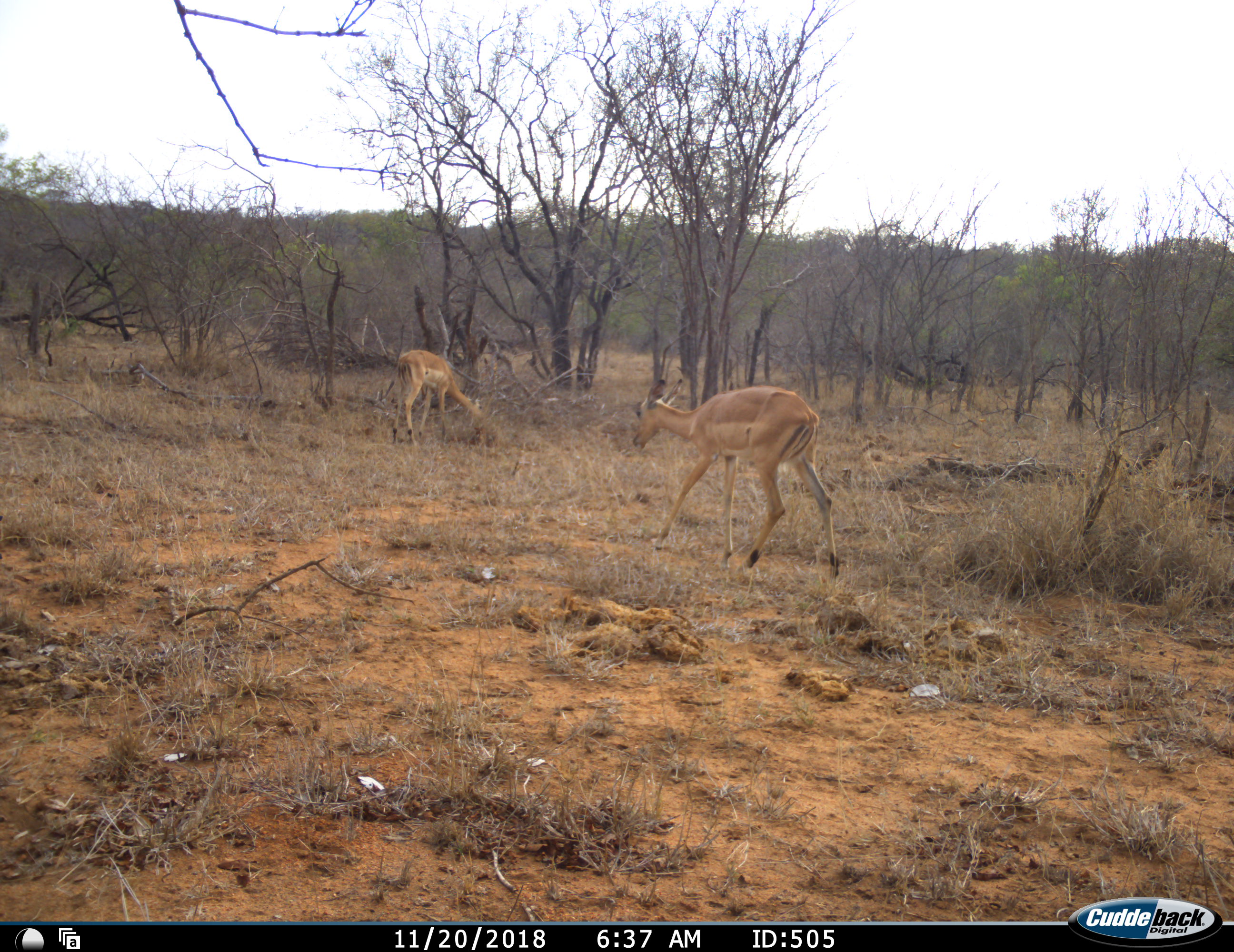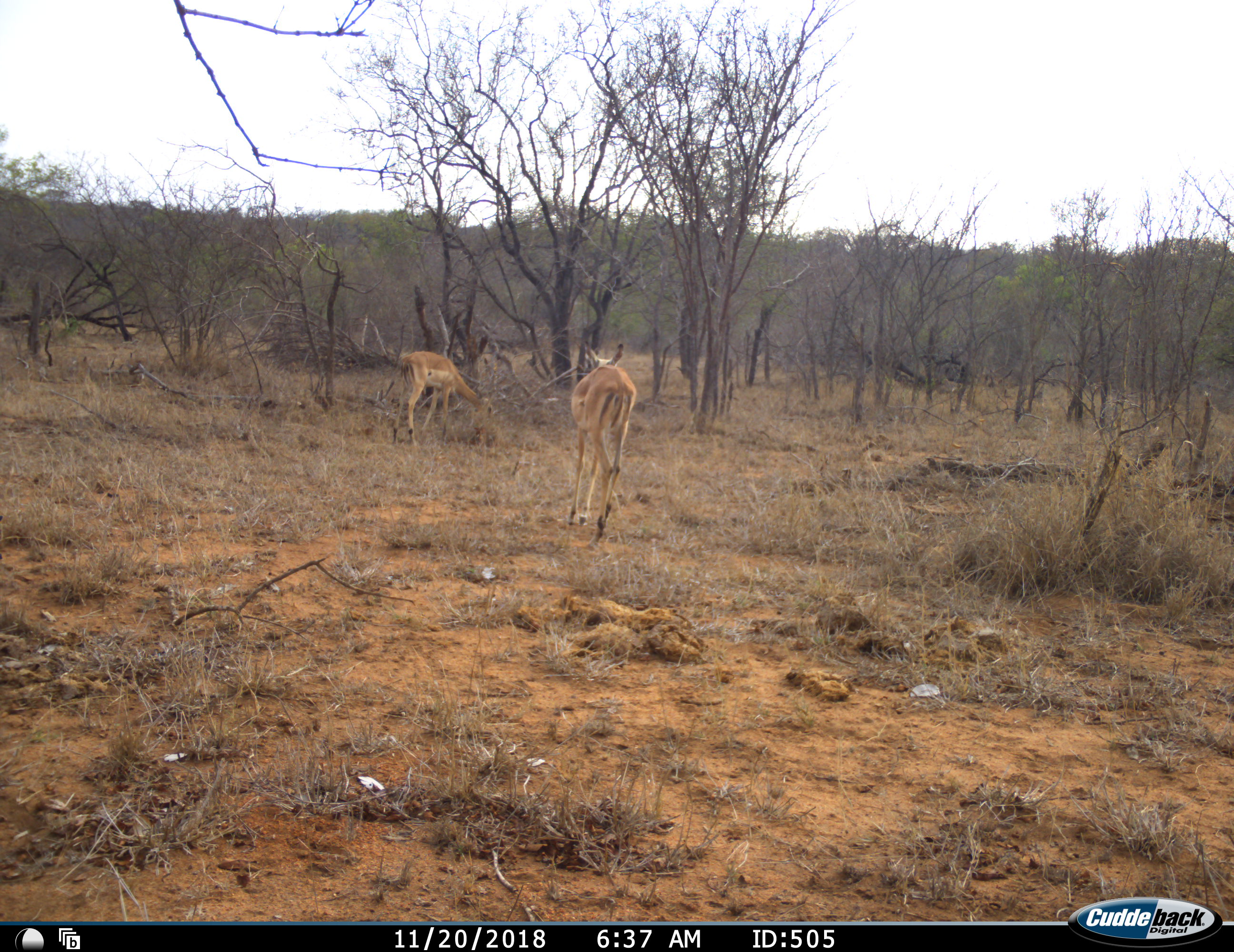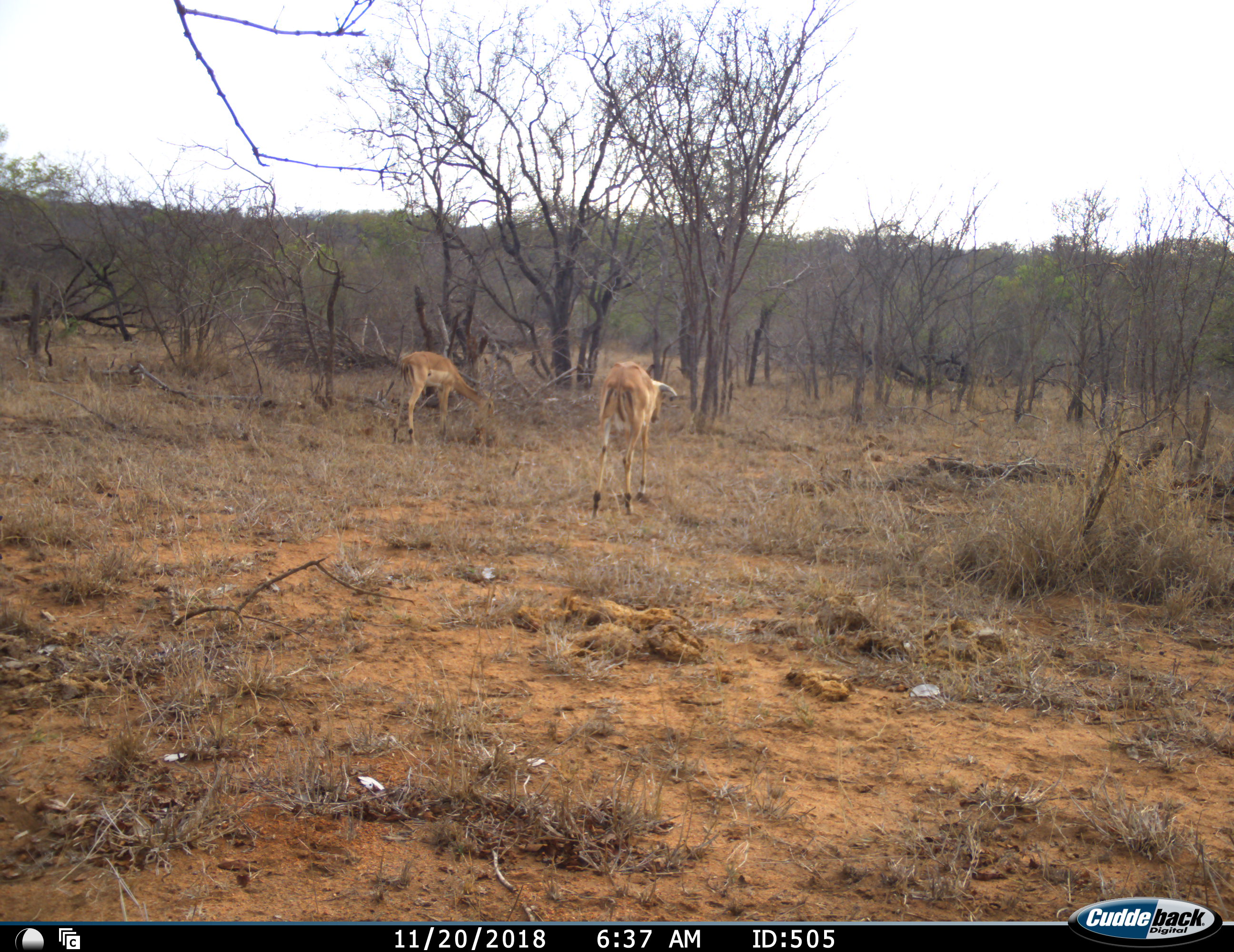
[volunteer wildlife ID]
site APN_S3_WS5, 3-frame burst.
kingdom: Animalia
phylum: Chordata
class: Mammalia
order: Artiodactyla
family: Bovidae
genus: Aepyceros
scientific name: Aepyceros melampus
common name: impala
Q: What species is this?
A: Impala (Aepyceros melampus).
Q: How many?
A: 2.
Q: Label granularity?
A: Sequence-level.